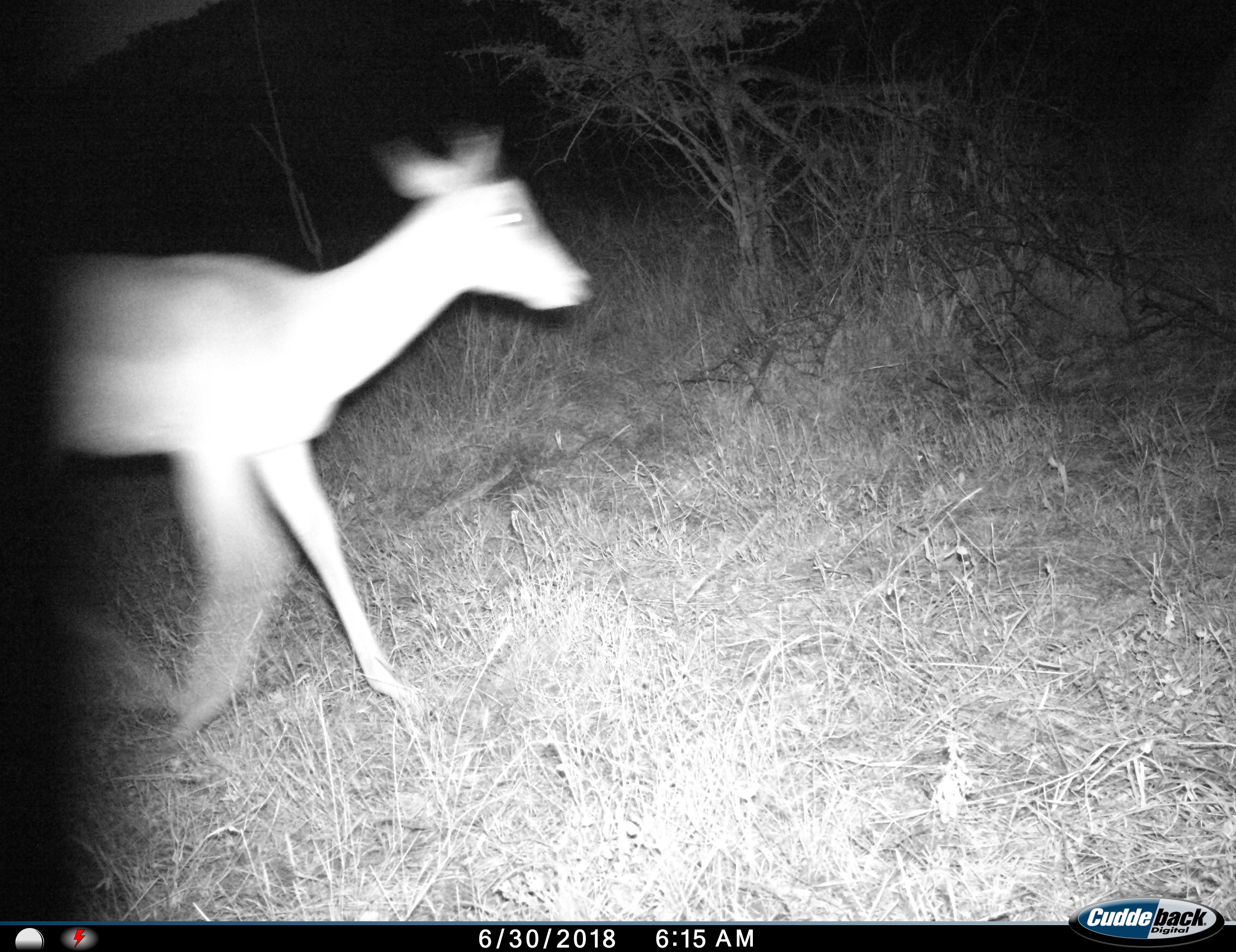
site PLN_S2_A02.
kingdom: Animalia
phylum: Chordata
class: Mammalia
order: Artiodactyla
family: Bovidae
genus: Aepyceros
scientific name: Aepyceros melampus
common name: impala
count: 1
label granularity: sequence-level